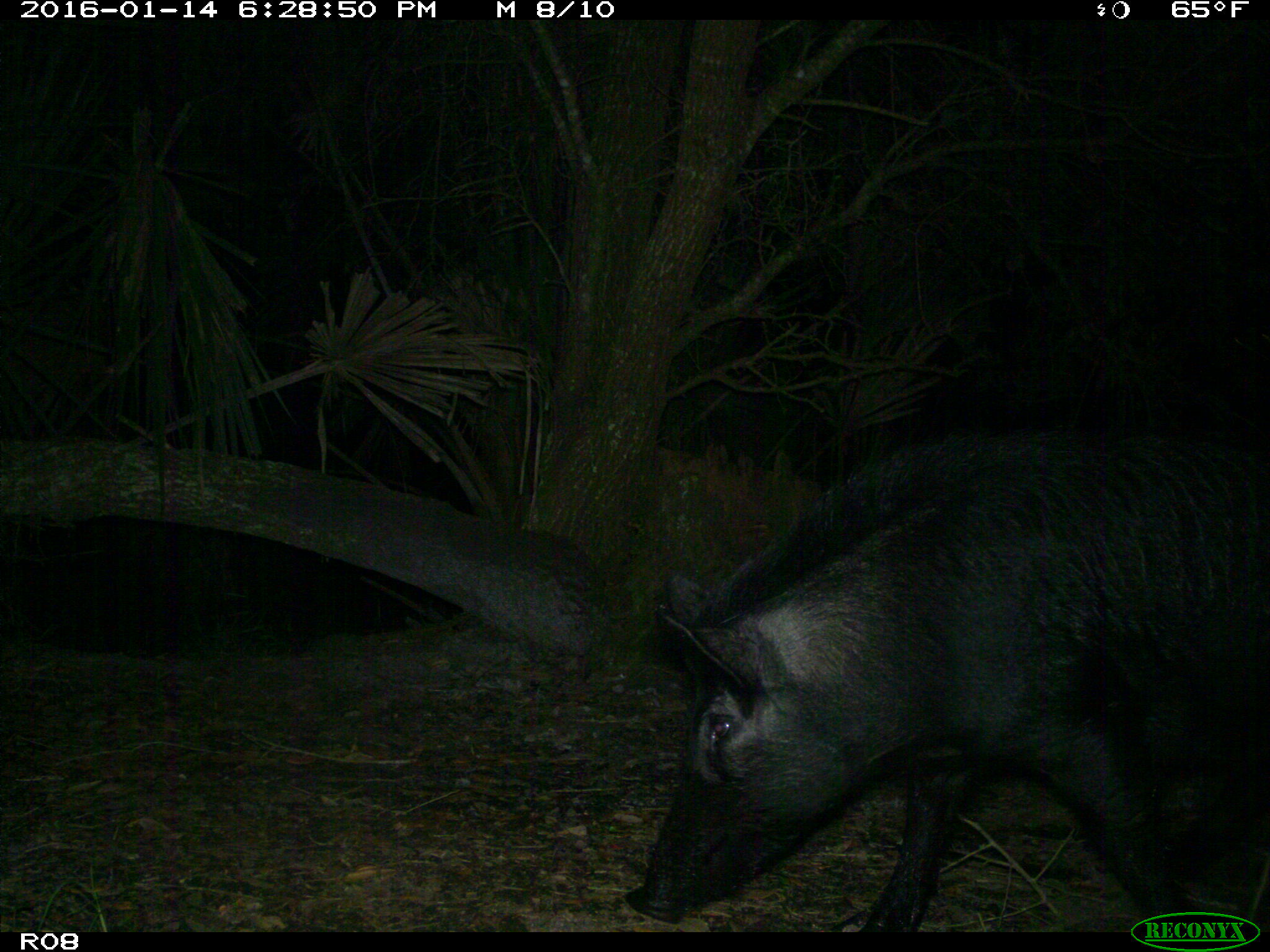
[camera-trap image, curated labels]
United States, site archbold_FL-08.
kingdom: Animalia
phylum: Chordata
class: Mammalia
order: Artiodactyla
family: Suidae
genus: Sus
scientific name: Sus scrofa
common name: wild boar